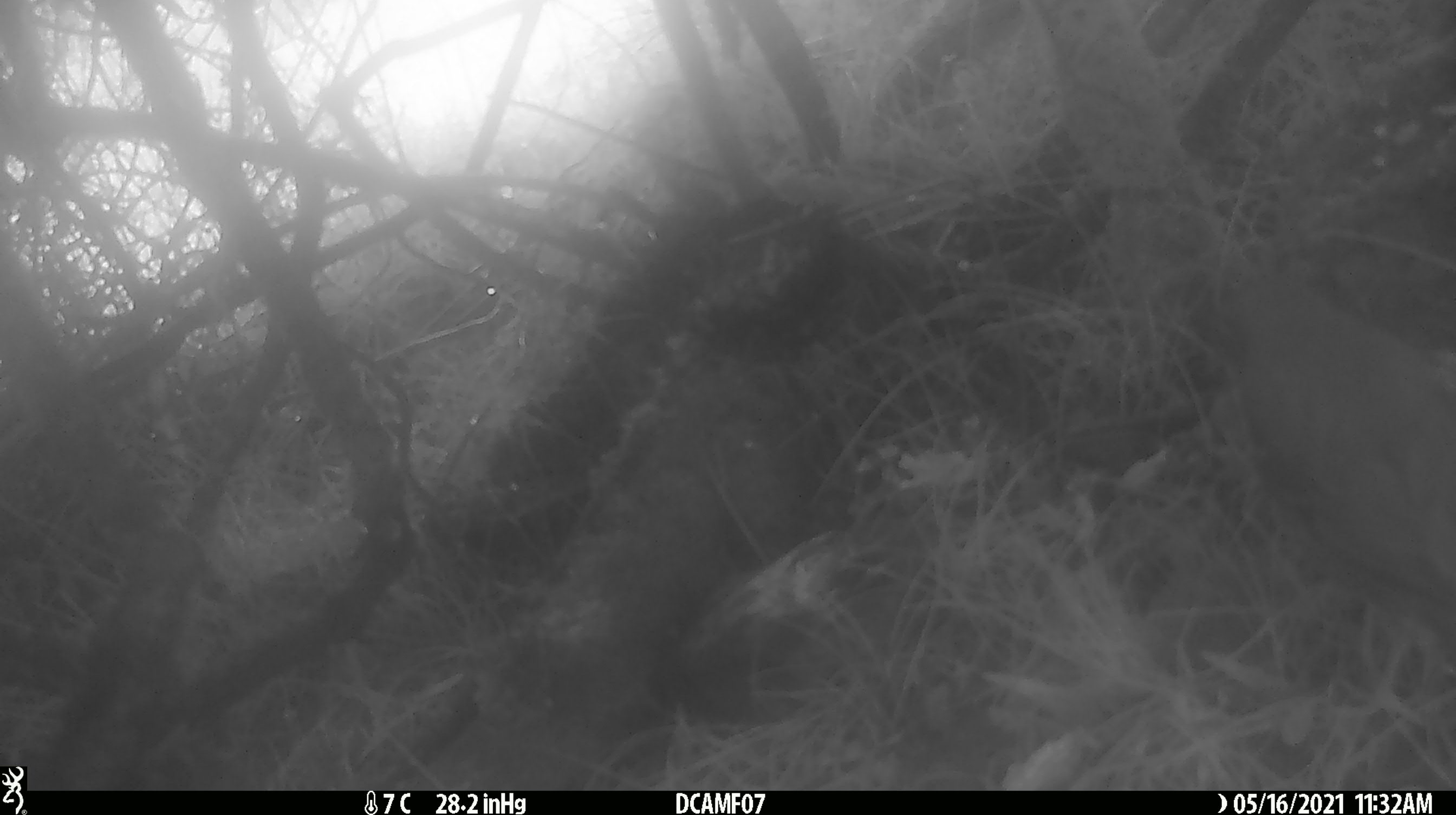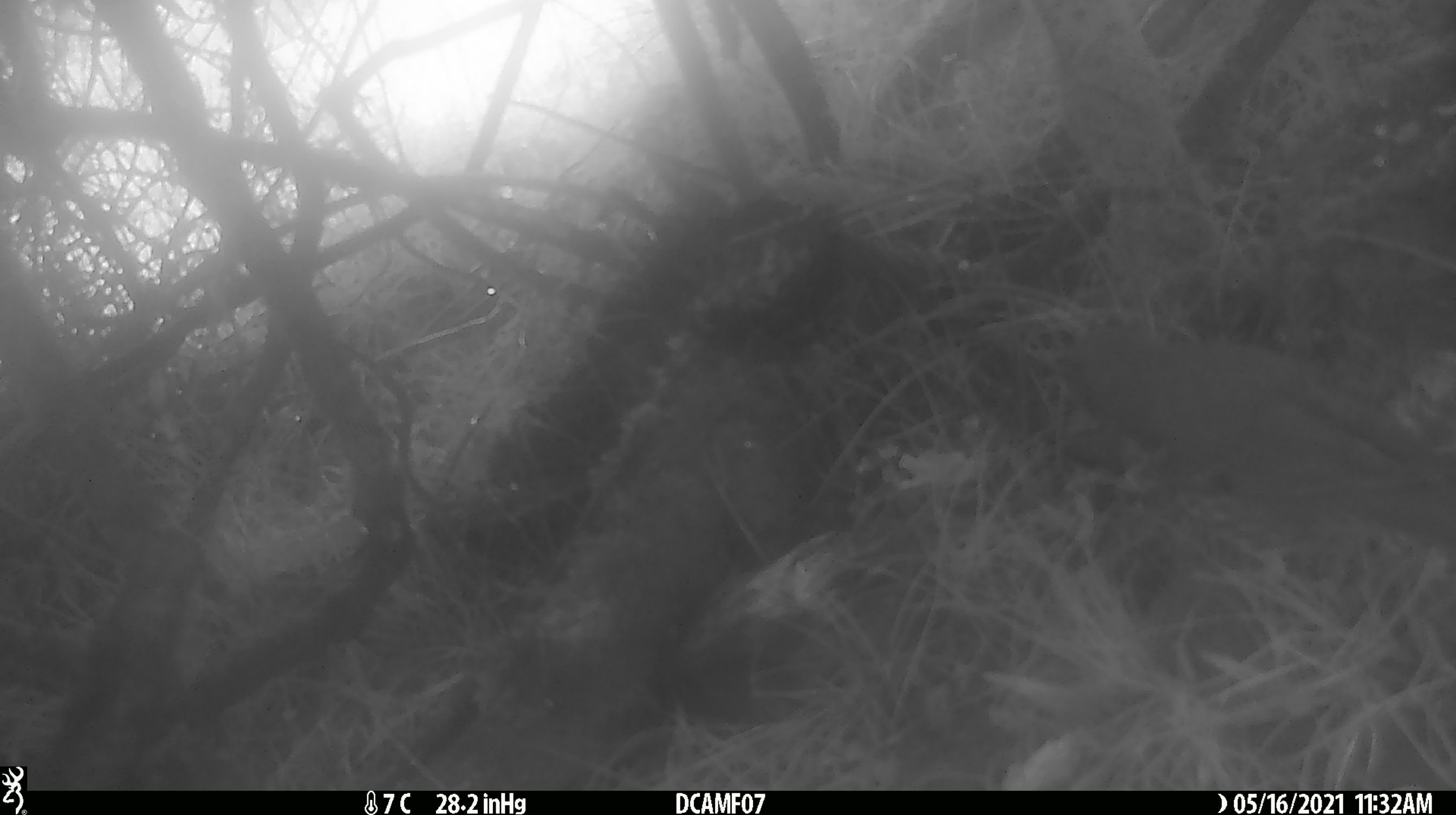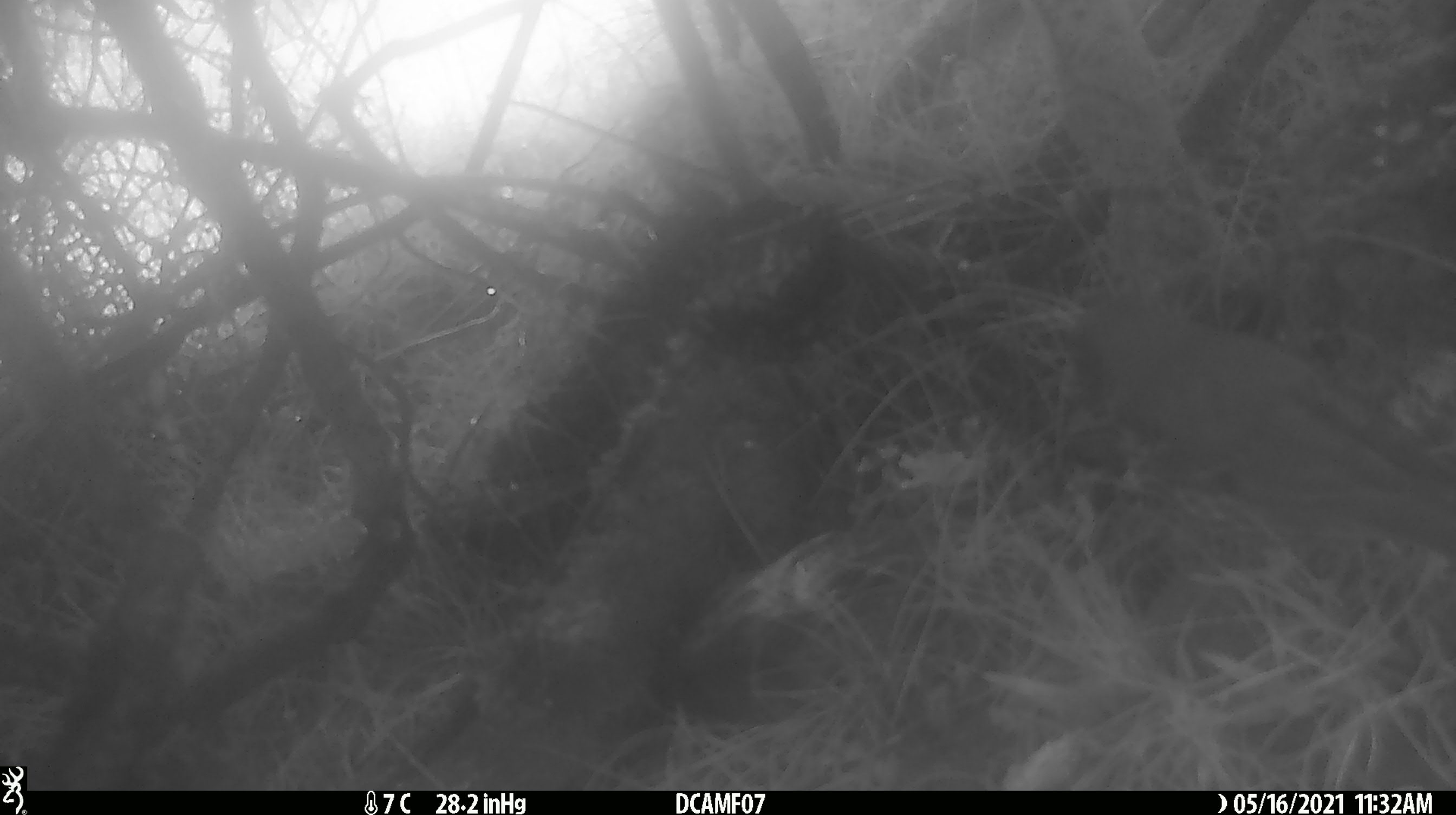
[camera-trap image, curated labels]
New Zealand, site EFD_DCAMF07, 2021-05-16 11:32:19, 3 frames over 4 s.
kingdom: Animalia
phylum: Chordata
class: Aves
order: Passeriformes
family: Turdidae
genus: Turdus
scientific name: Turdus philomelos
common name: song thrush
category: thrush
Thrush (song thrush) (Turdus philomelos).